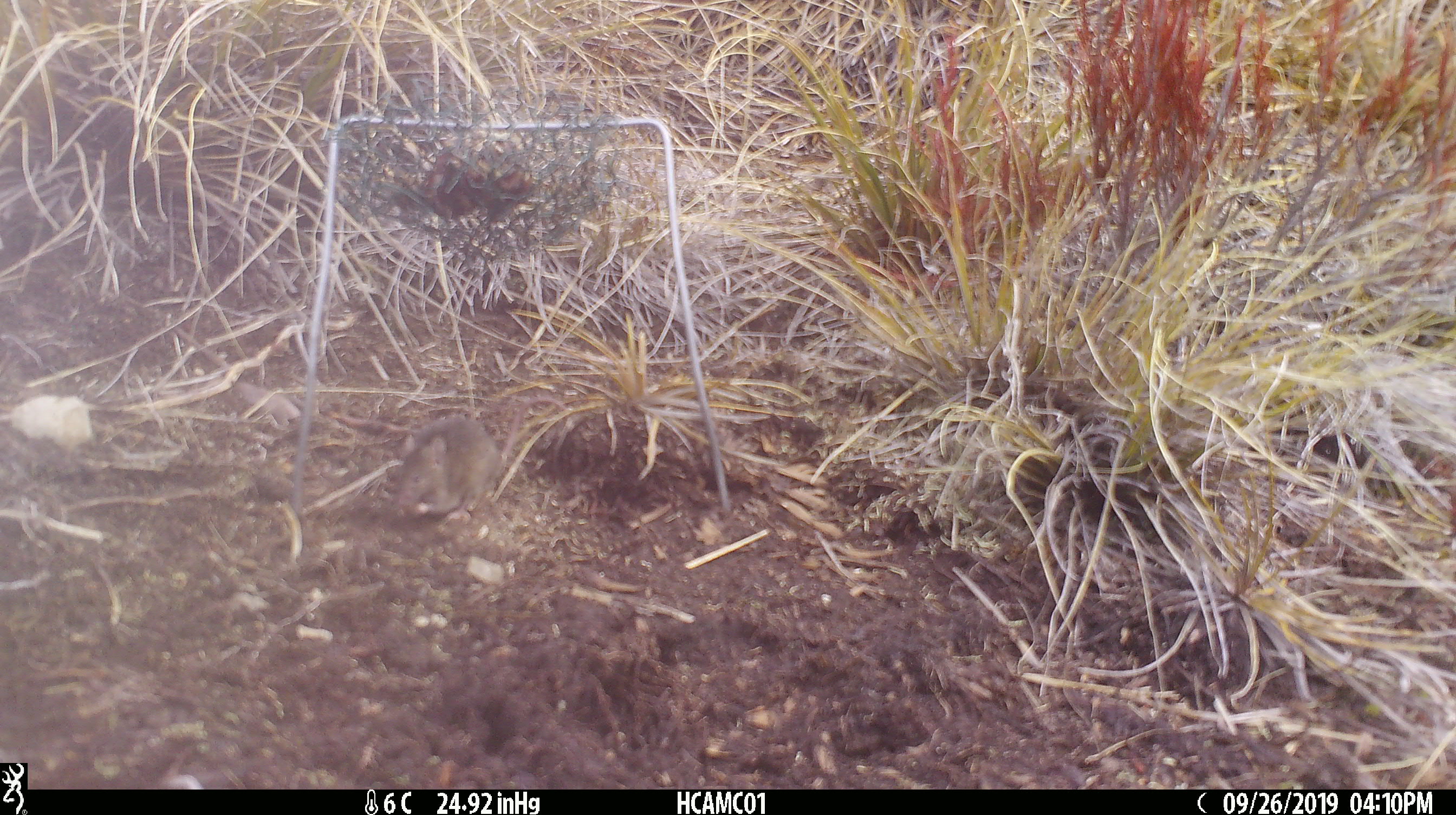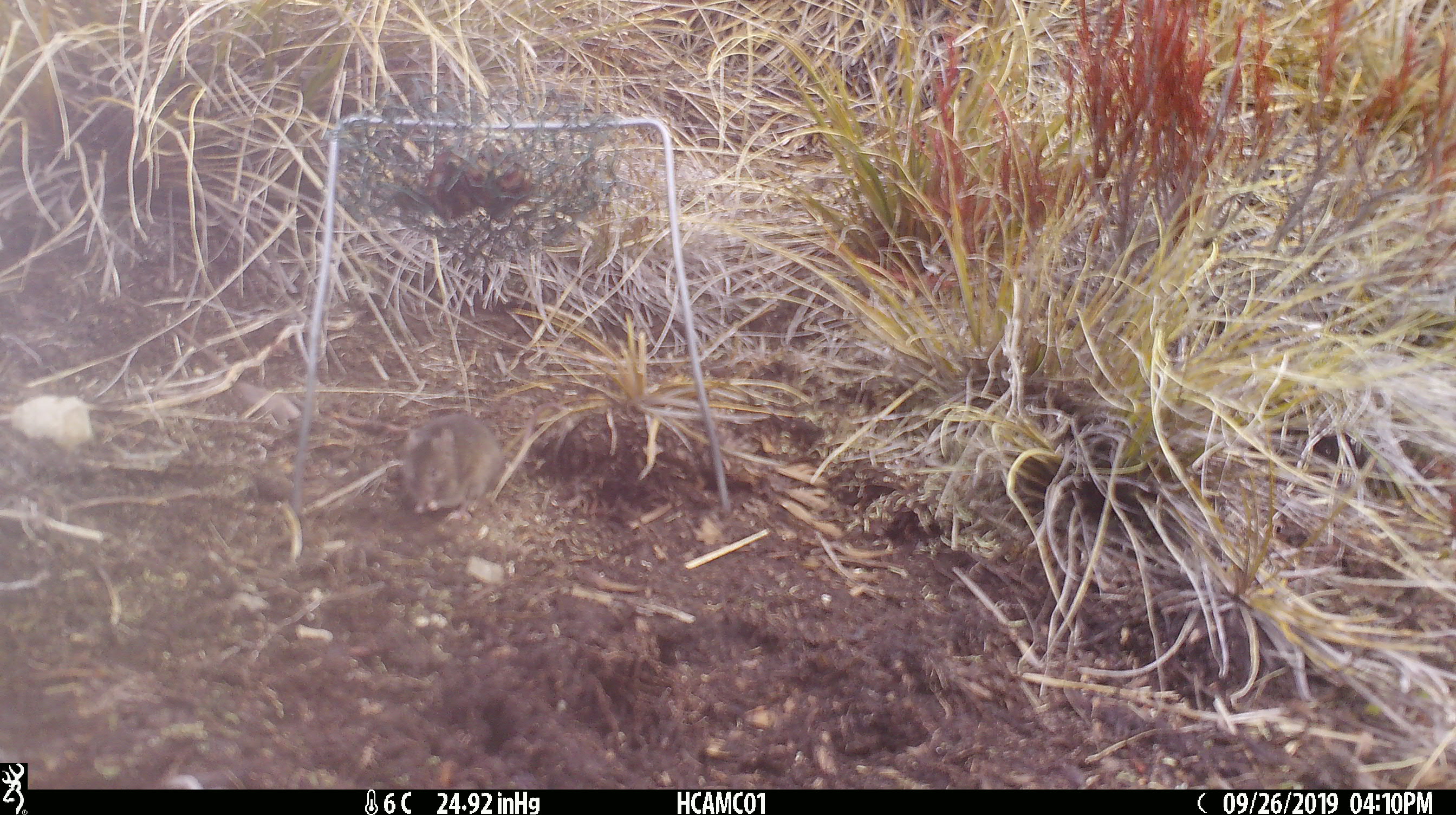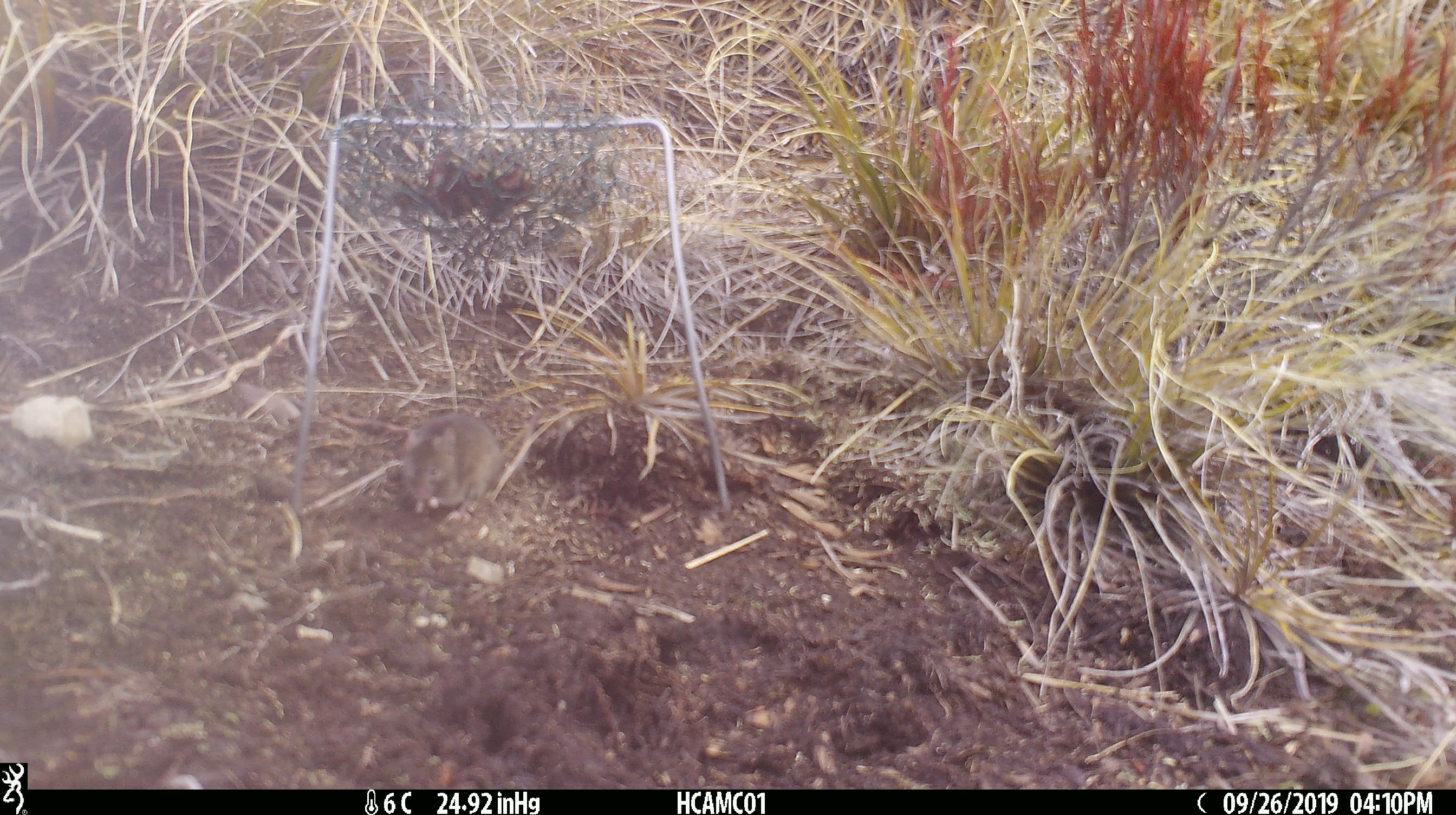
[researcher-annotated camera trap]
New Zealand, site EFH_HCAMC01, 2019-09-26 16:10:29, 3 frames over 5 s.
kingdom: Animalia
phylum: Chordata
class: Mammalia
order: Rodentia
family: Muridae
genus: Mus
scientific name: Mus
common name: mouse